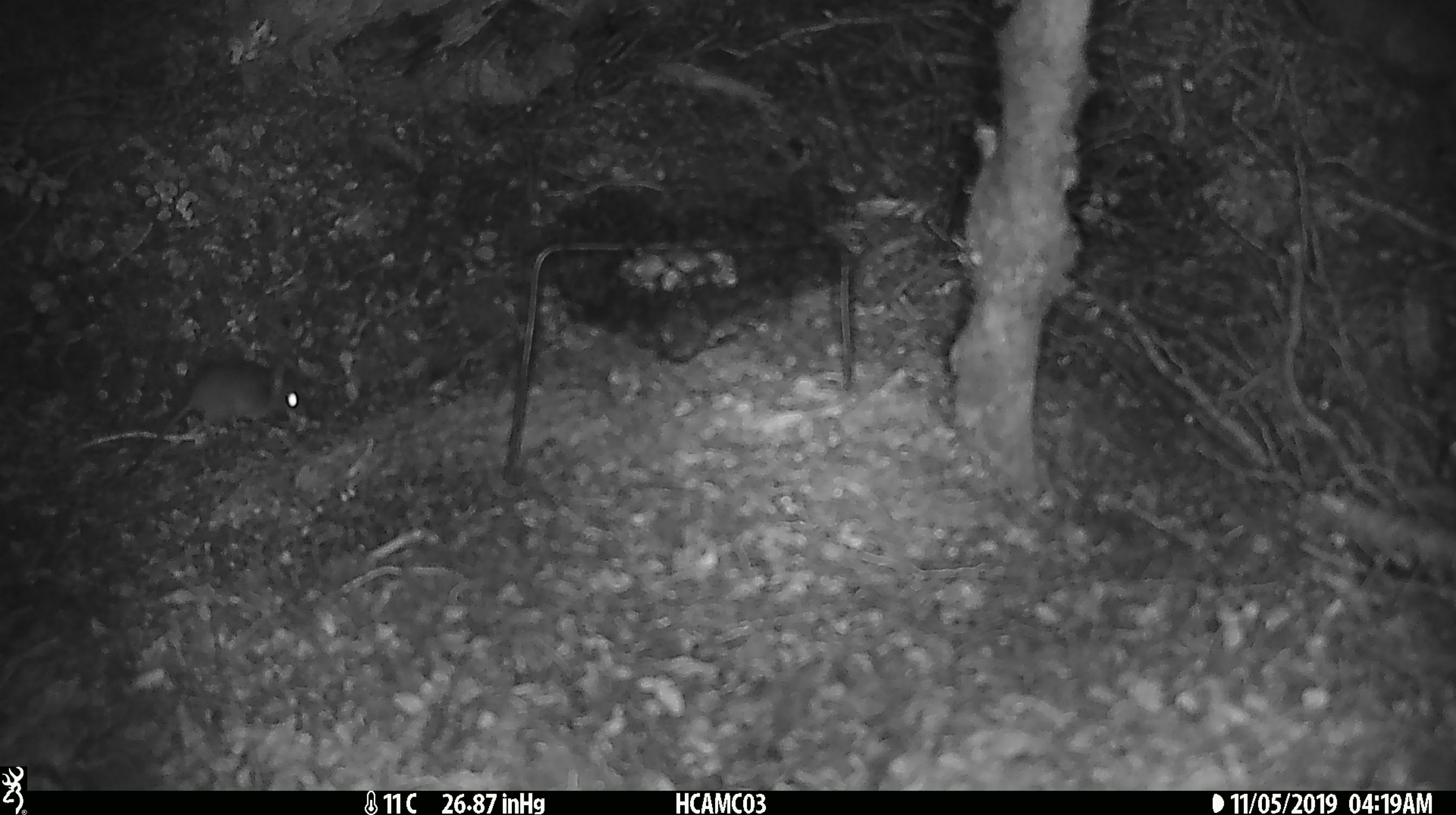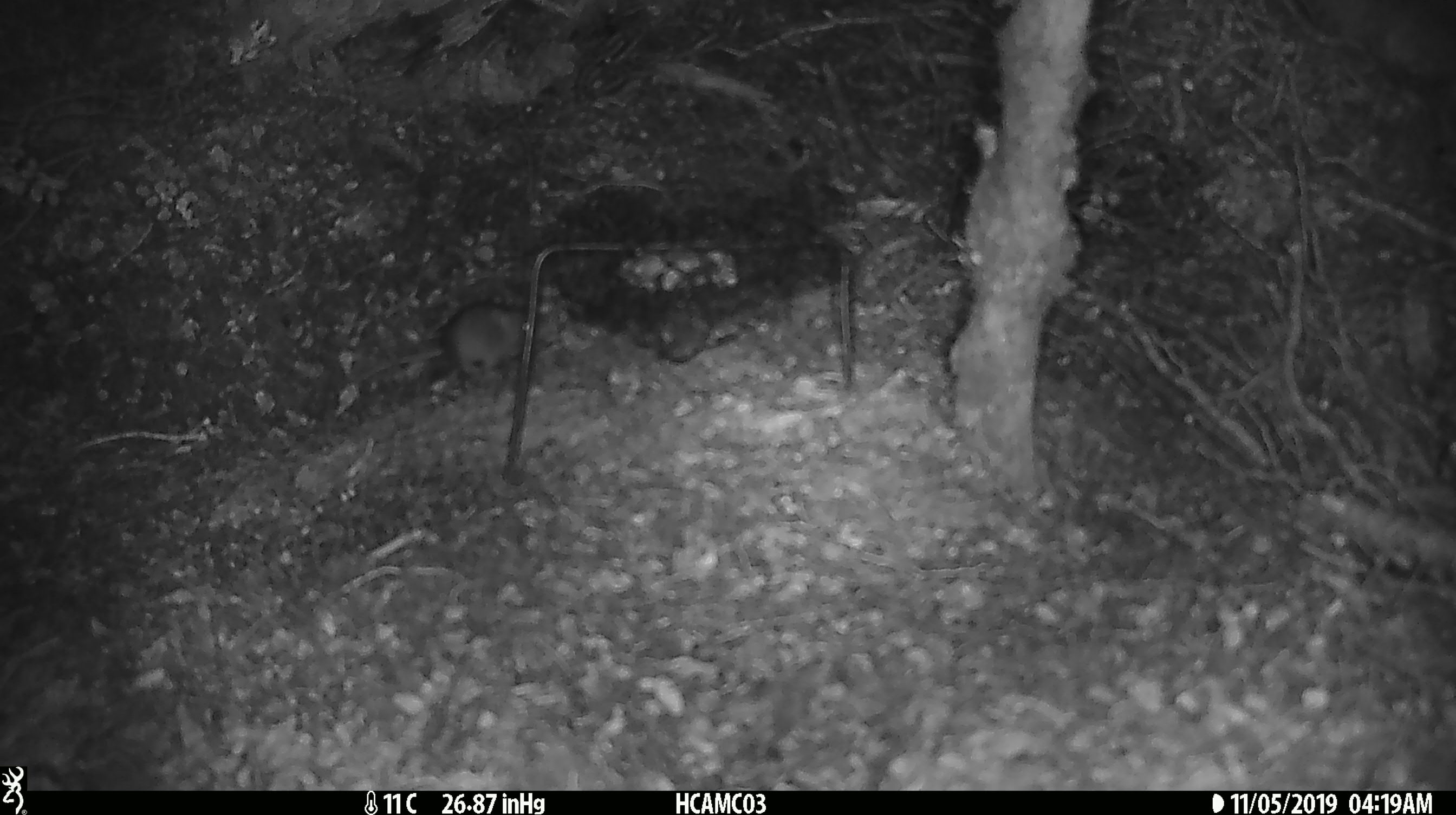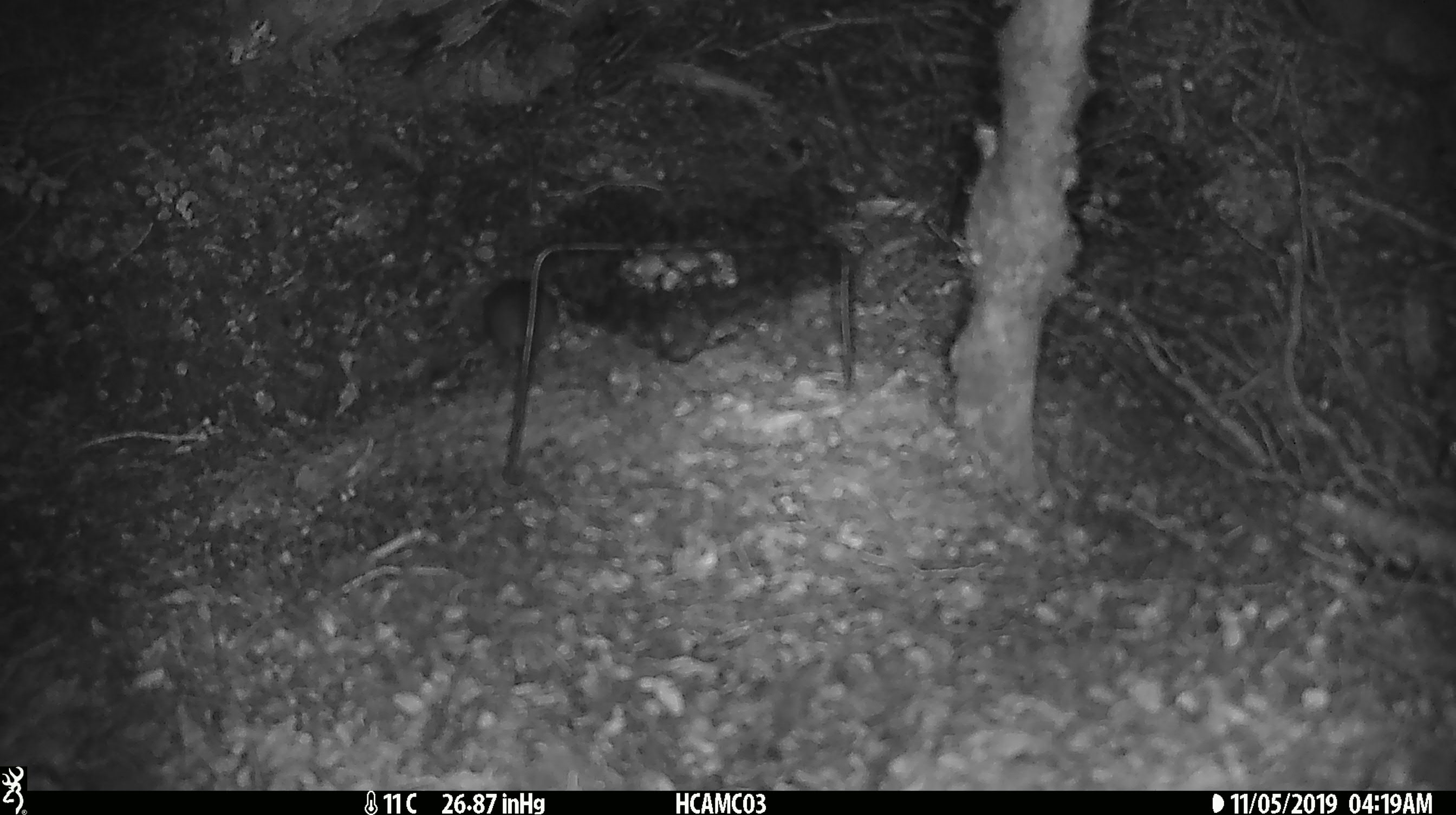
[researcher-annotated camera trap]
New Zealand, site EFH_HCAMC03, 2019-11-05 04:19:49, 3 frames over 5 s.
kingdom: Animalia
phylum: Chordata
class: Mammalia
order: Rodentia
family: Muridae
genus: Mus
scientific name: Mus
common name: mouse